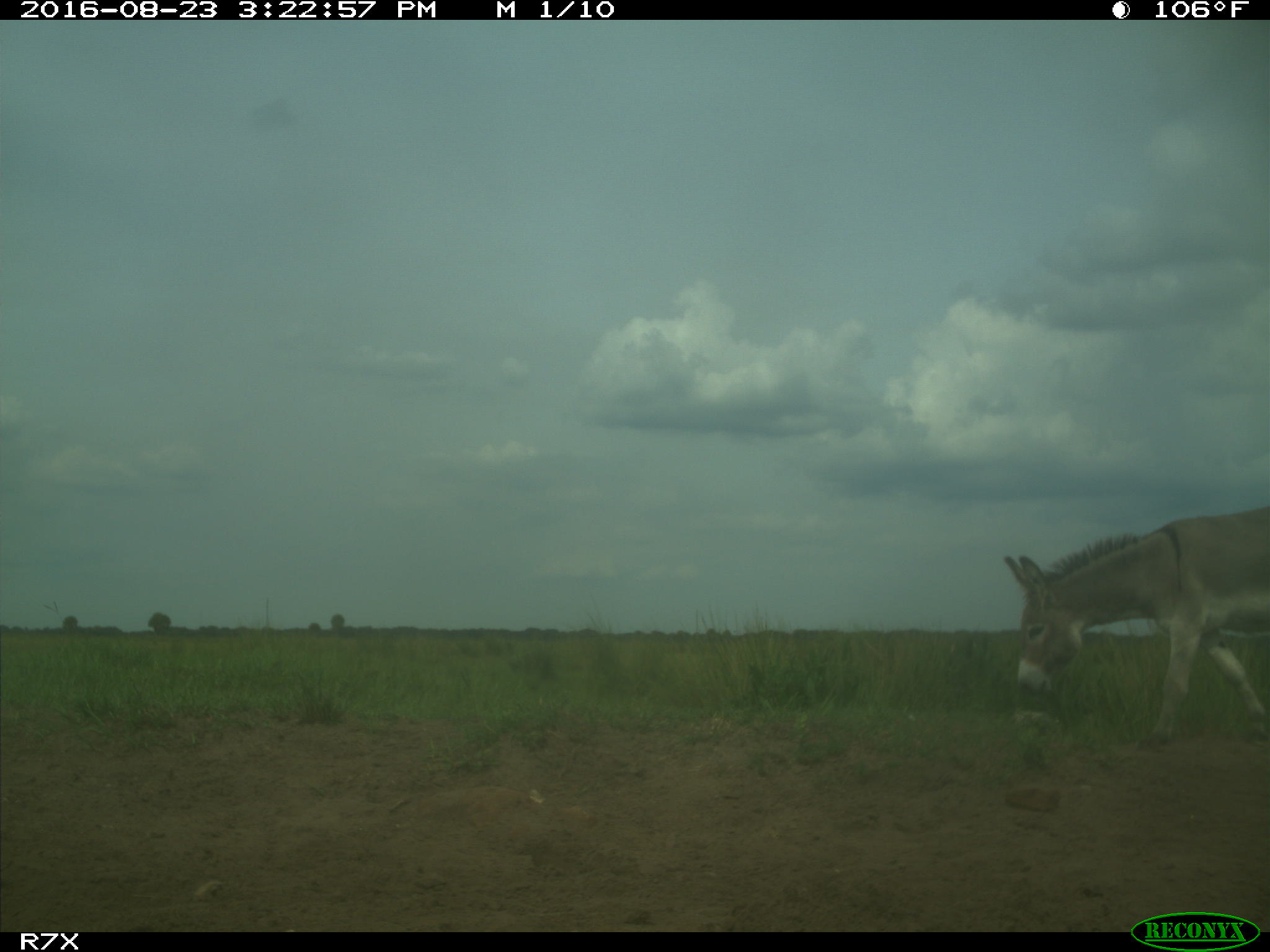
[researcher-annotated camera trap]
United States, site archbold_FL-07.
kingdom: Animalia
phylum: Chordata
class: Mammalia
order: Perissodactyla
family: Equidae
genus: Equus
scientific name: Equus africanus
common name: african wild ass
Equus africanus (african wild ass).